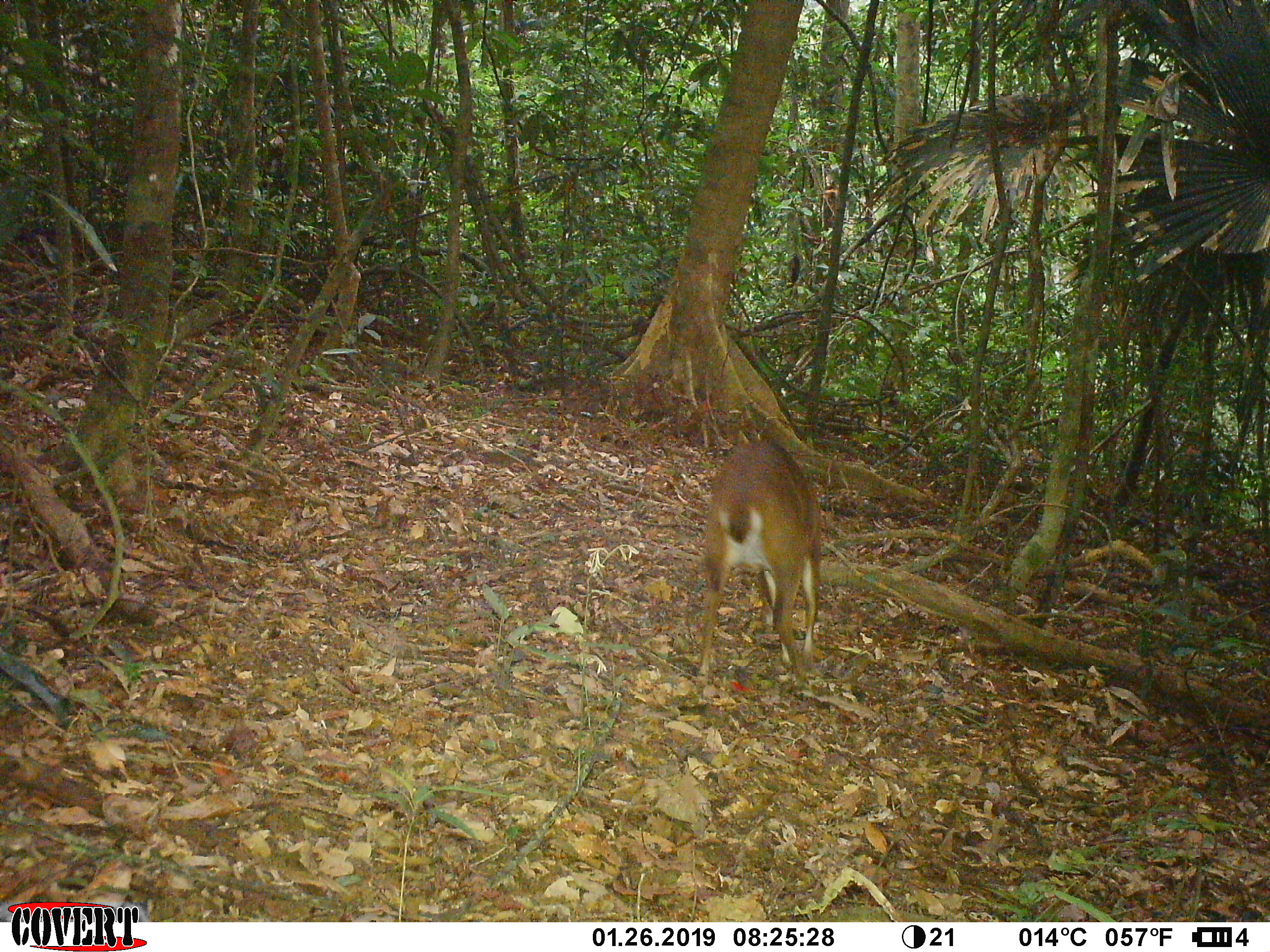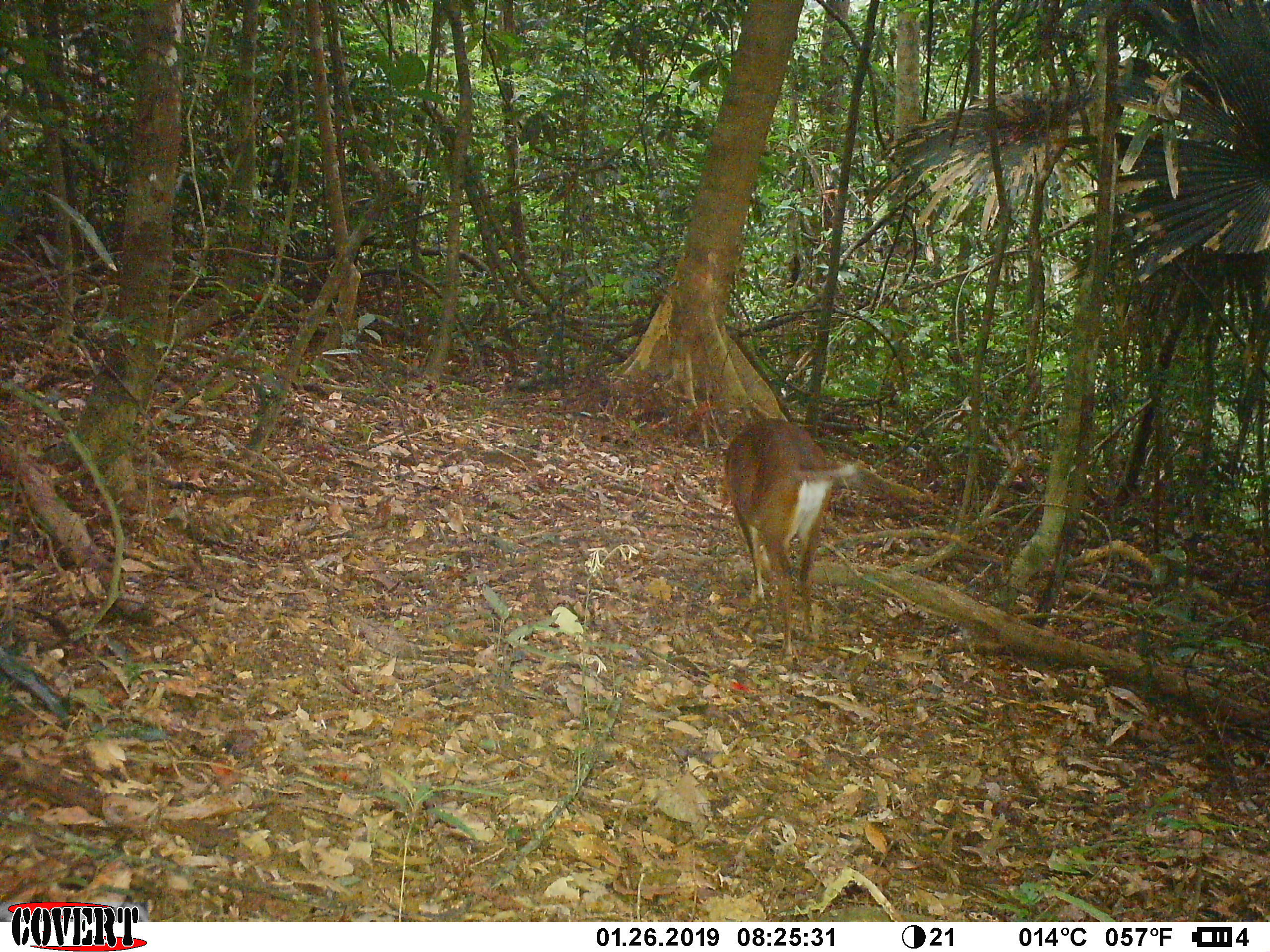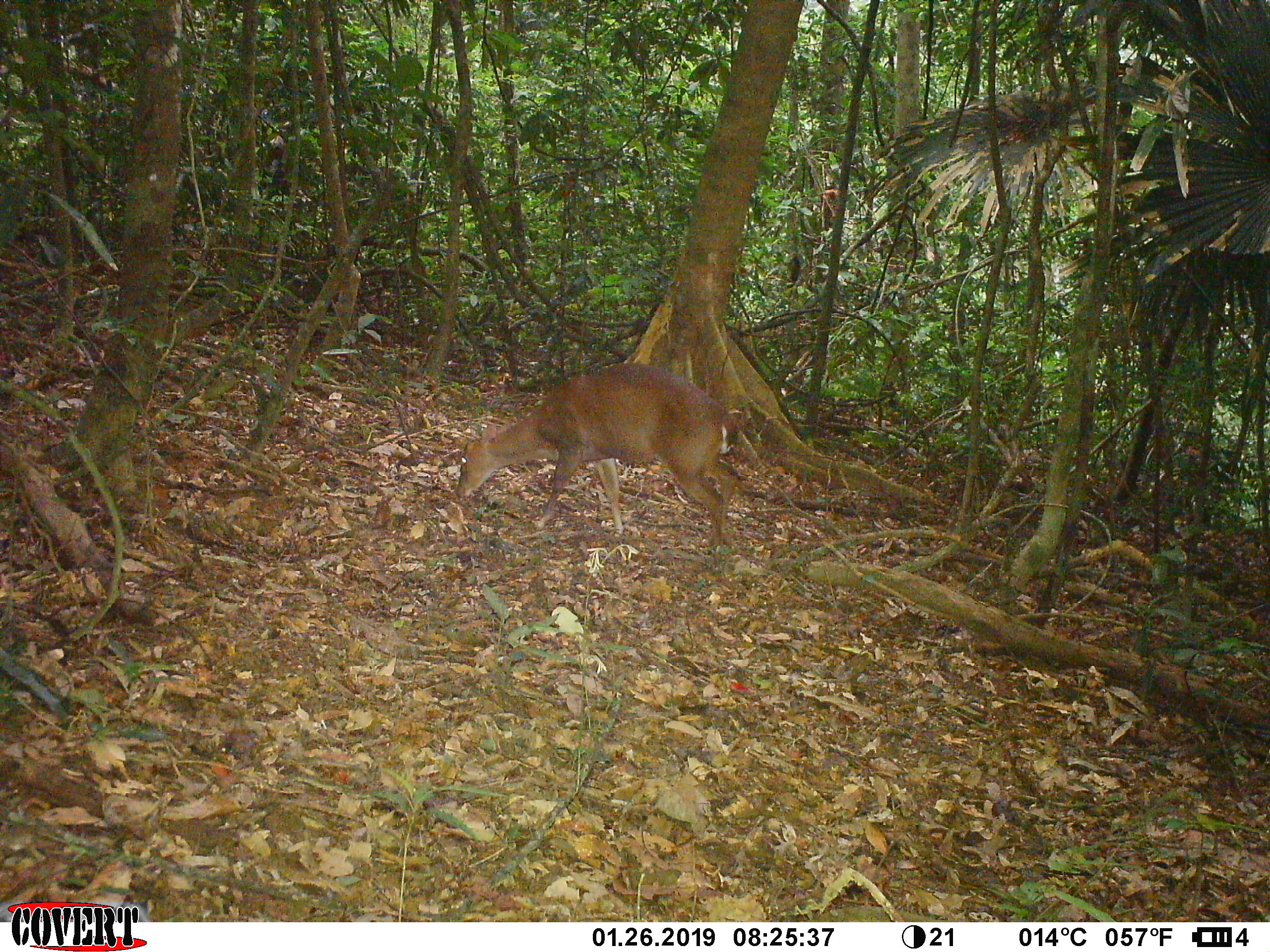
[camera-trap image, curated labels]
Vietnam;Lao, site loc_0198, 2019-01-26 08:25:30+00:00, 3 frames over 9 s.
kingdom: Animalia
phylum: Chordata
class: Mammalia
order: Artiodactyla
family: Cervidae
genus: Muntiacus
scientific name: Muntiacus vuquangensis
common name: large-antlered muntjac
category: large antlered muntjac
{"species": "large antlered muntjac (large-antlered muntjac) (Muntiacus vuquangensis)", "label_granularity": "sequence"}